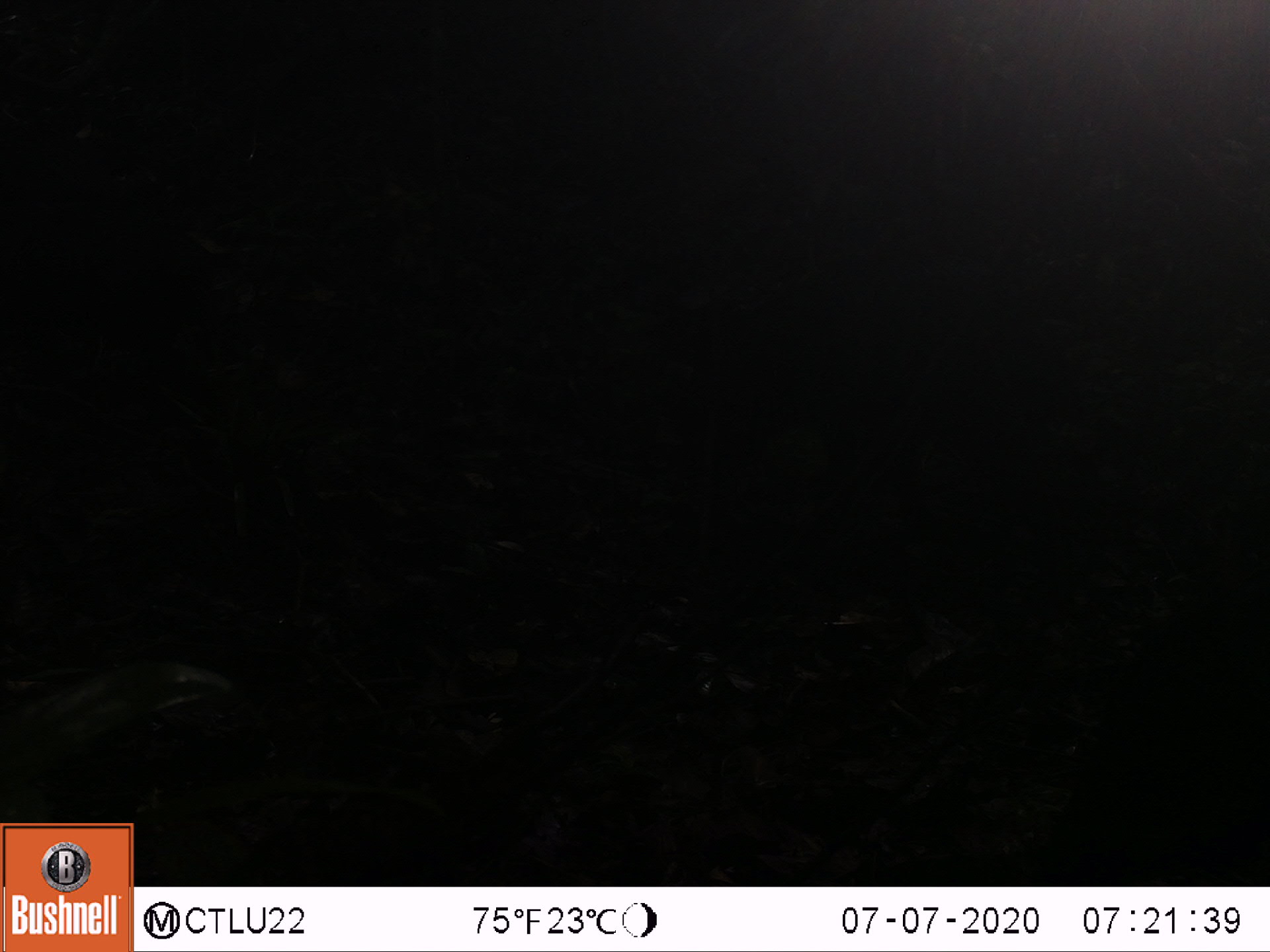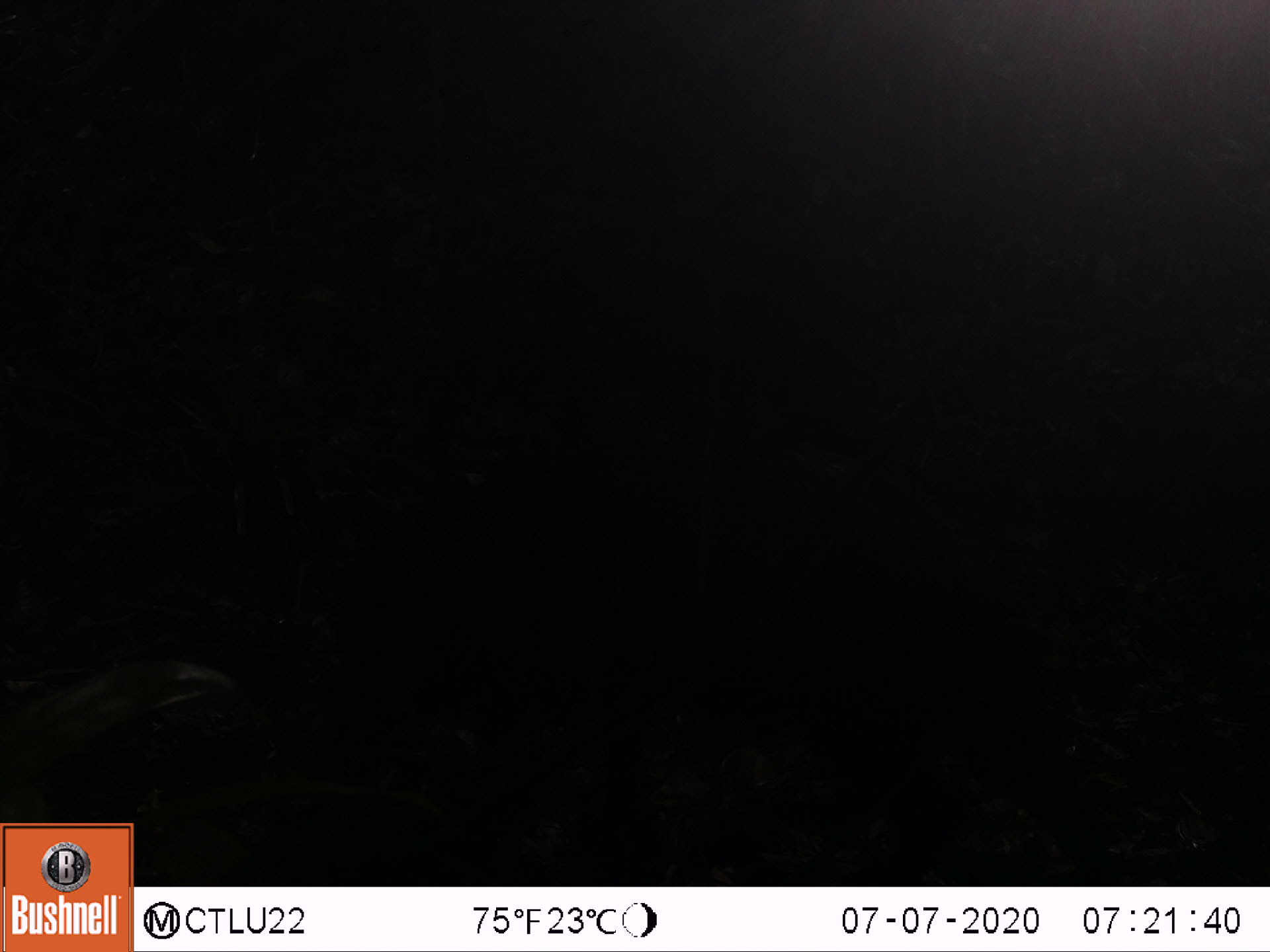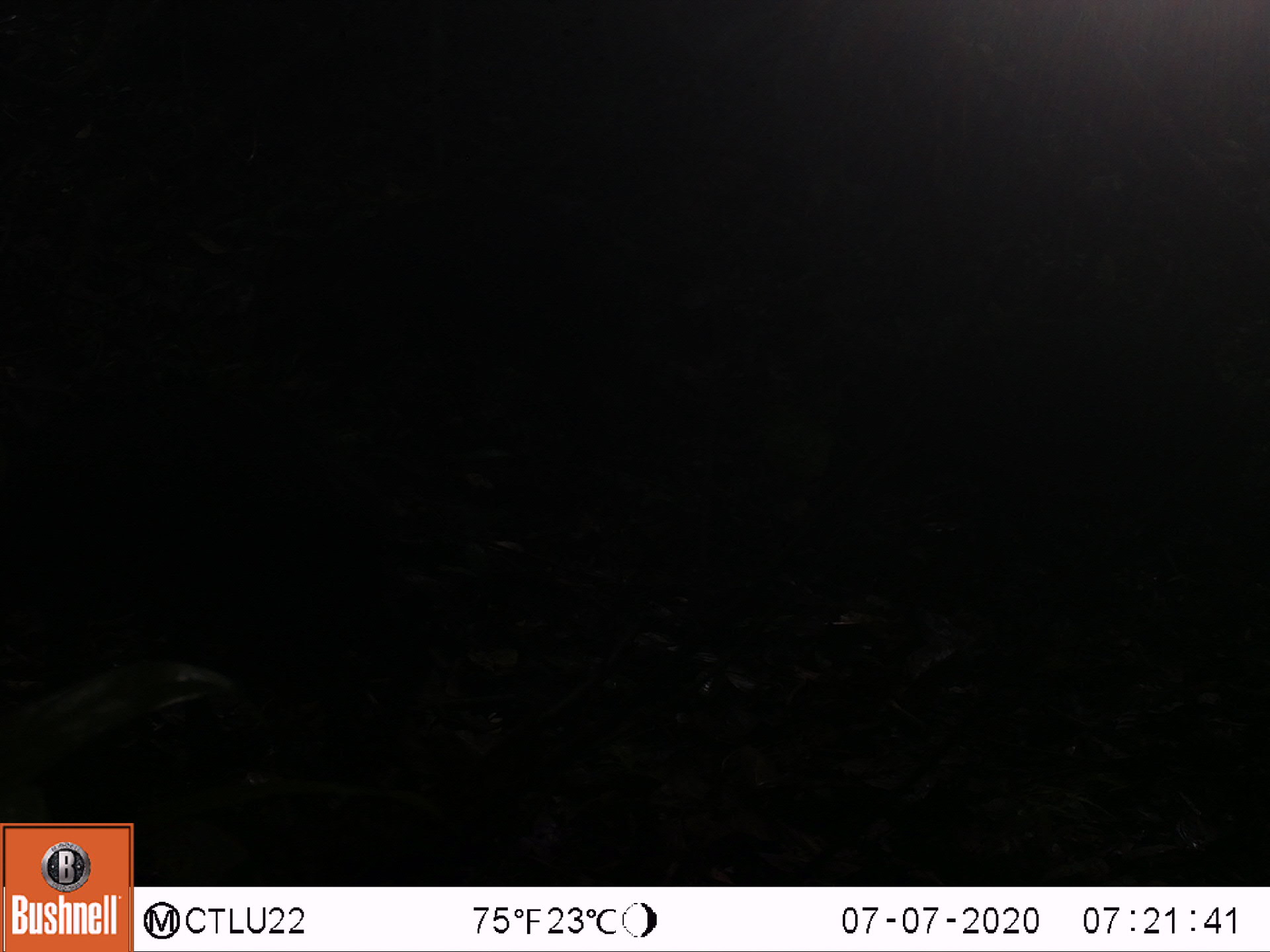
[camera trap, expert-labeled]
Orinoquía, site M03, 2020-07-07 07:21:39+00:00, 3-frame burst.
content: unidentified animal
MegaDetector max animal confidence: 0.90